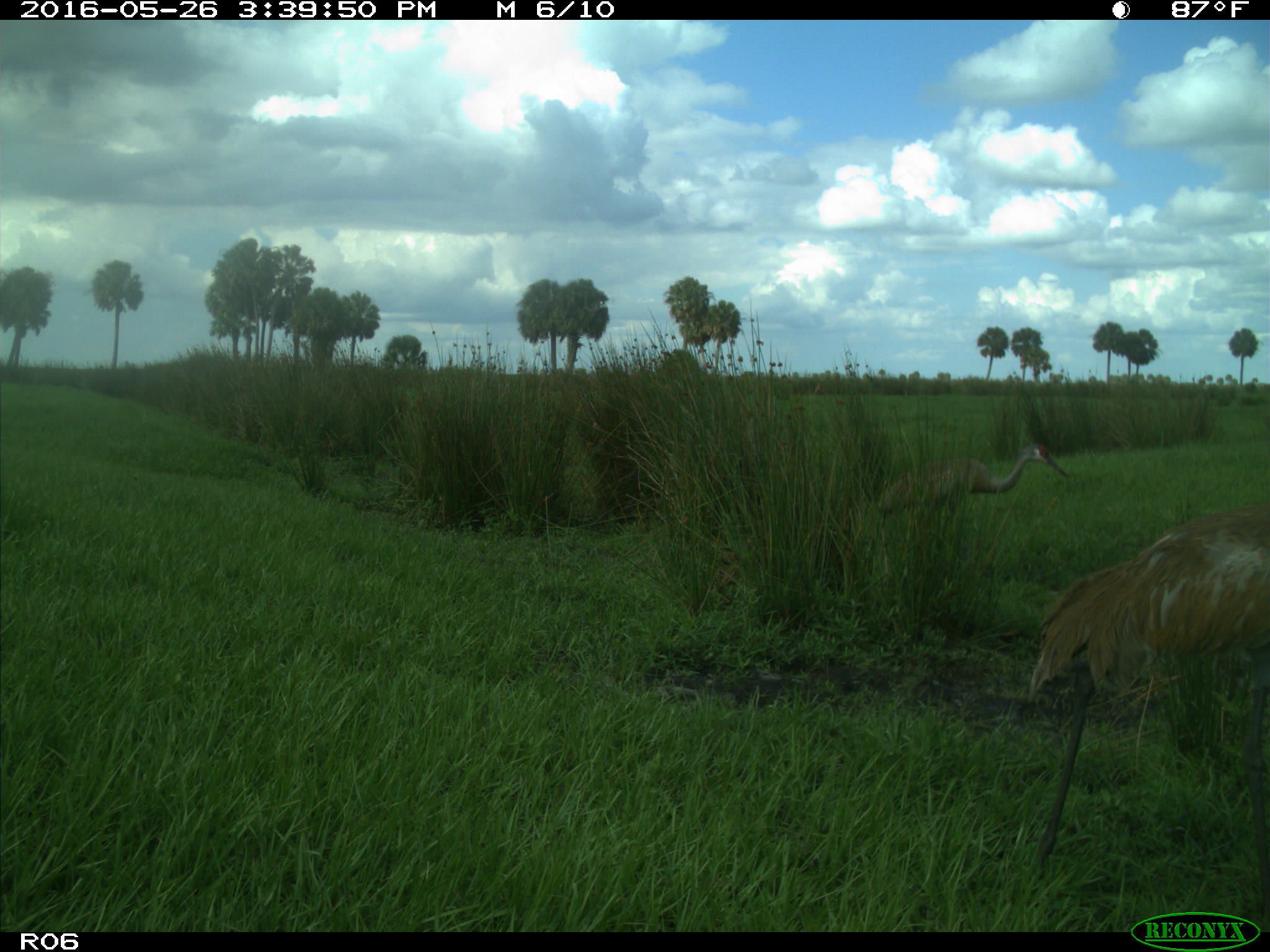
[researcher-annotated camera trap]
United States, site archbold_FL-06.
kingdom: Animalia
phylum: Chordata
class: Aves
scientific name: Aves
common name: birds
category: unidentified bird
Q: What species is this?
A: Unidentified bird (birds) (Aves).